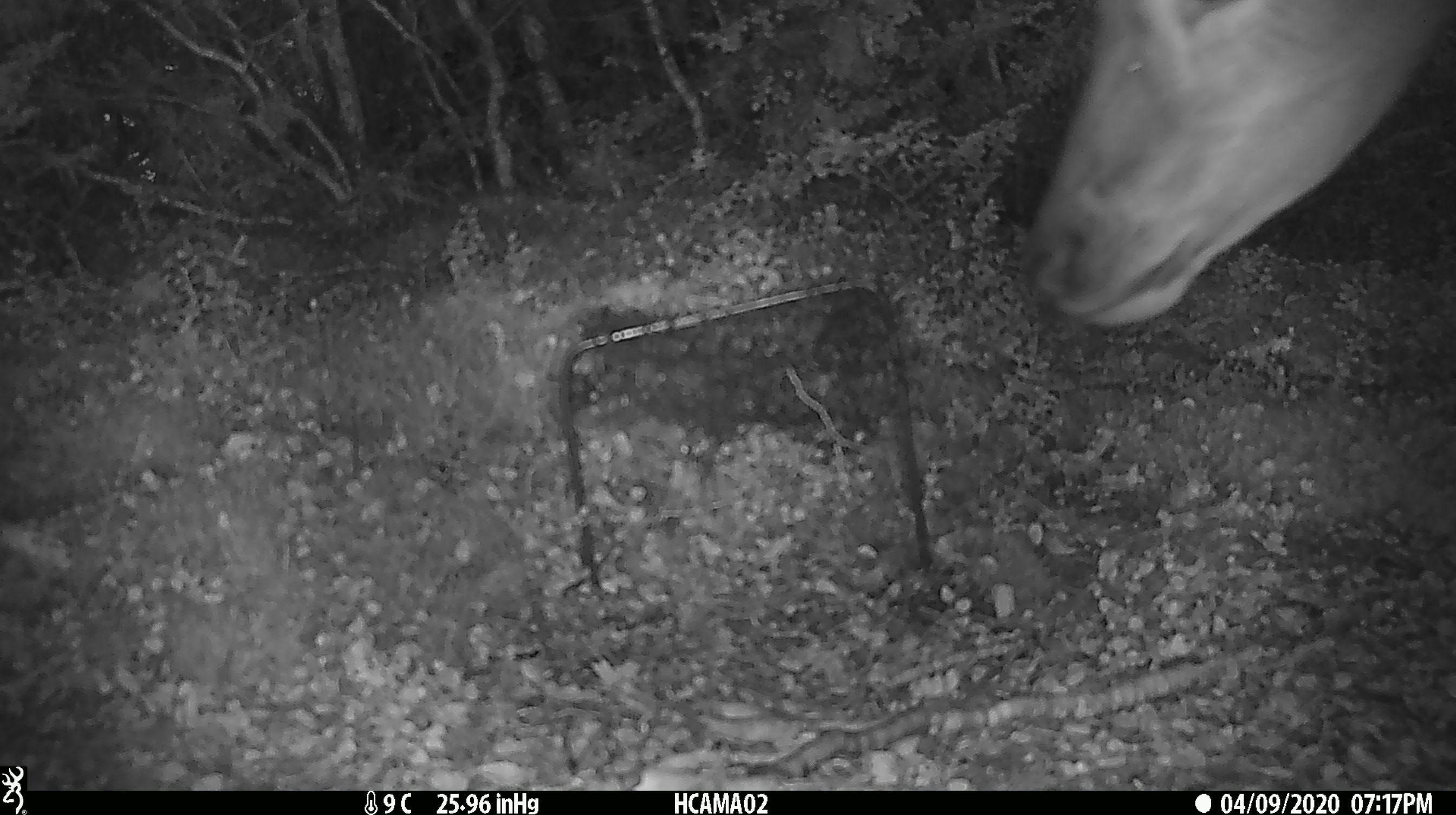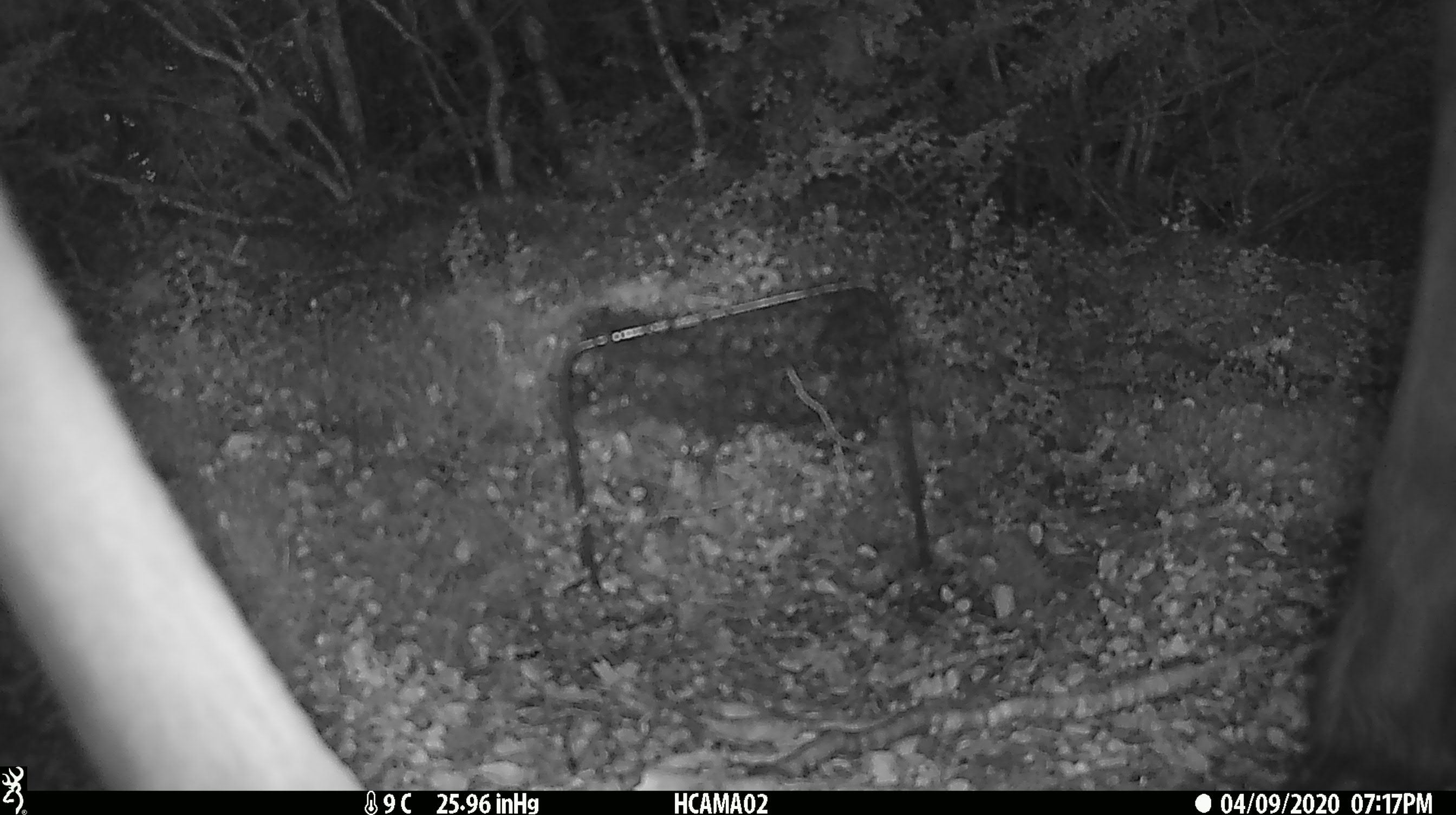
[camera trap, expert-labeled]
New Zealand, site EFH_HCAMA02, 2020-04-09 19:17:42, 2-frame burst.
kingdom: Animalia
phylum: Chordata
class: Mammalia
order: Artiodactyla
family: Cervidae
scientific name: Cervidae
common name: deer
Deer (Cervidae).